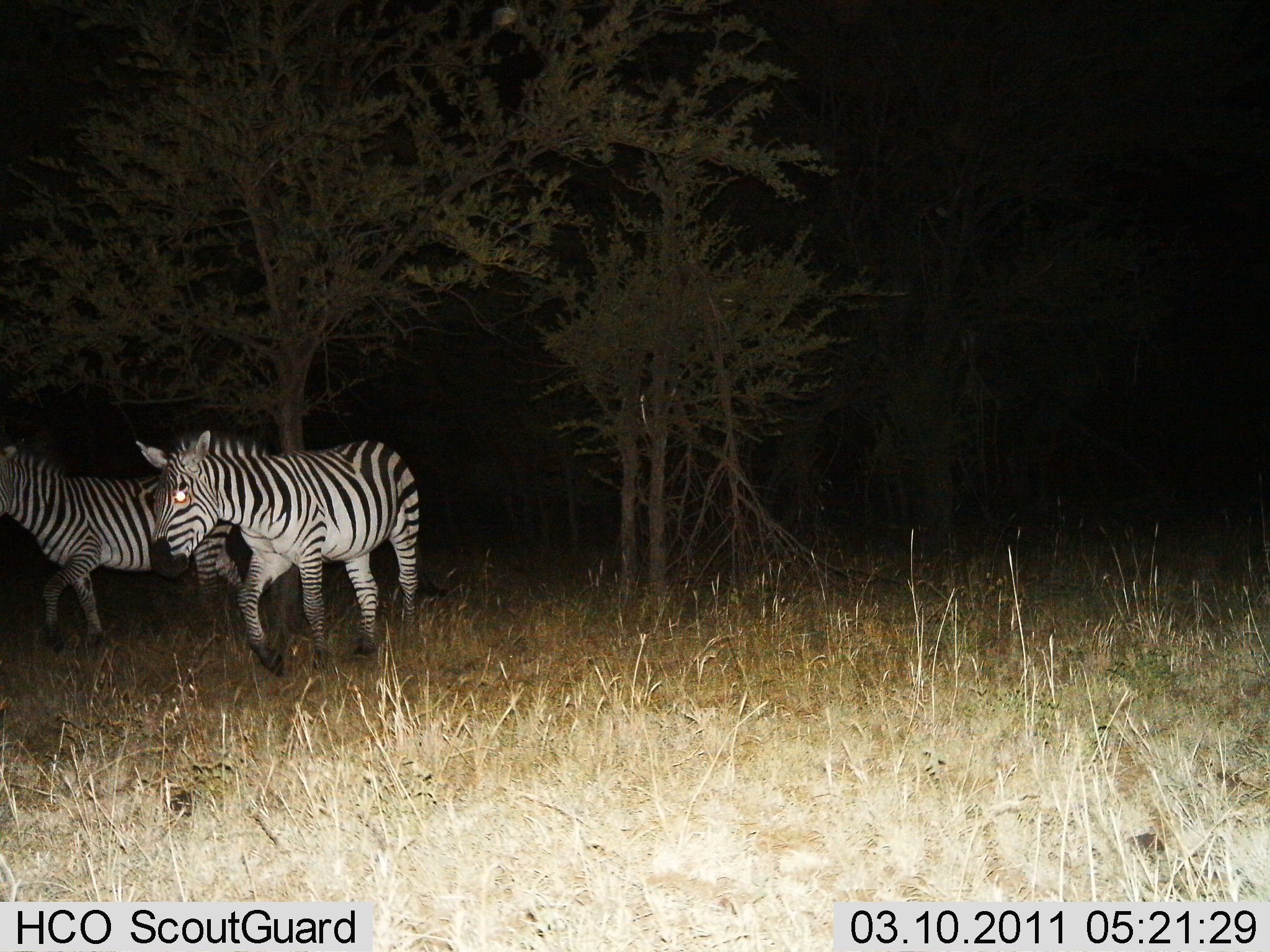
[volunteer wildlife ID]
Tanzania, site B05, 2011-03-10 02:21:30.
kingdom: Animalia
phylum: Chordata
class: Mammalia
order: Perissodactyla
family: Equidae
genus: Equus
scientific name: Equus quagga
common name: plains zebra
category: zebra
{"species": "zebra (plains zebra) (Equus quagga)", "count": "2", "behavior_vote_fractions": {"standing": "8%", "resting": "0%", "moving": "92%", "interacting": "0%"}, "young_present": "0%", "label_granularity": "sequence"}